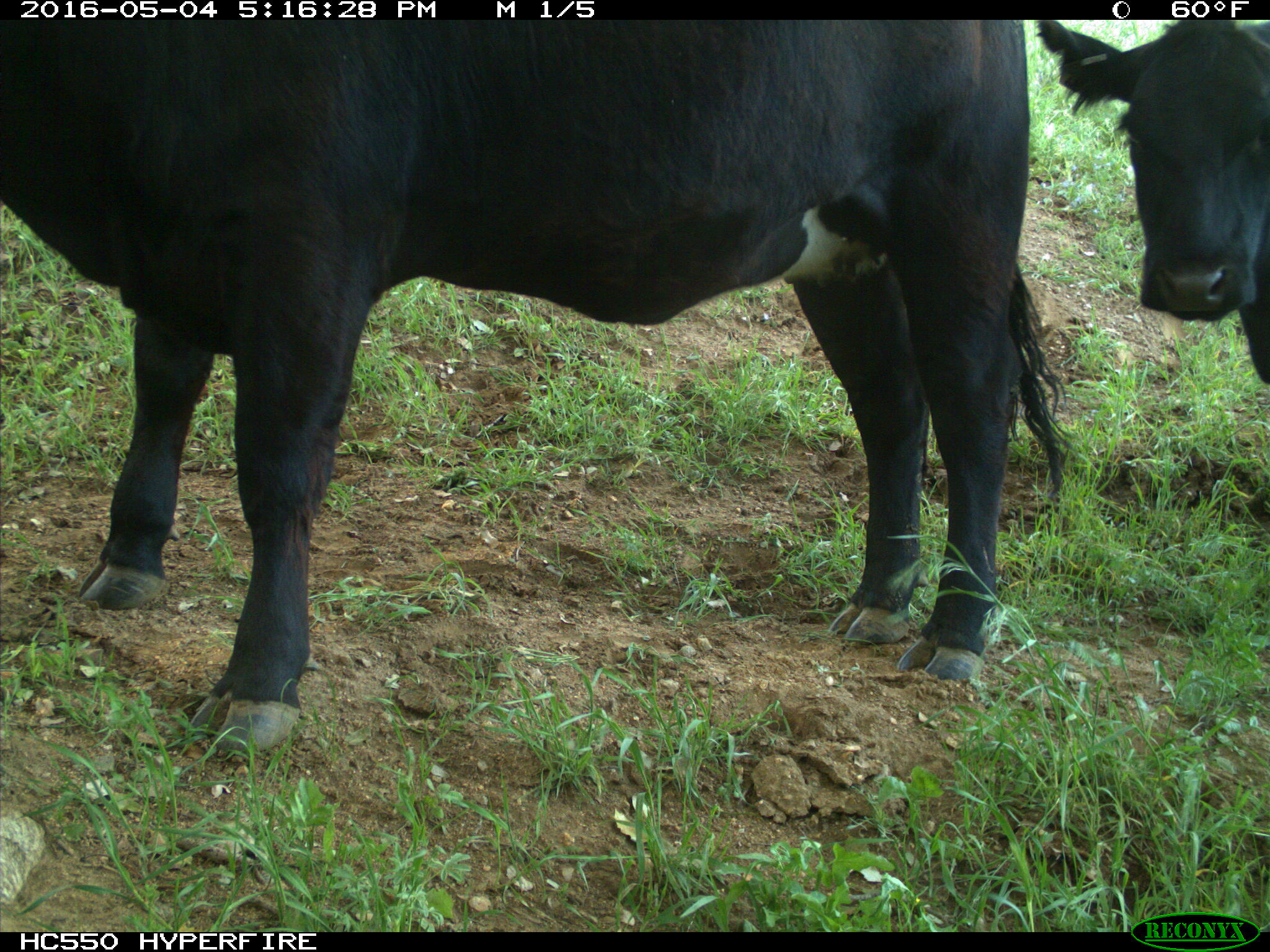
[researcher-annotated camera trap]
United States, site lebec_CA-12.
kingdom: Animalia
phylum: Chordata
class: Mammalia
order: Artiodactyla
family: Bovidae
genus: Bos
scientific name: Bos taurus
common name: domestic cow